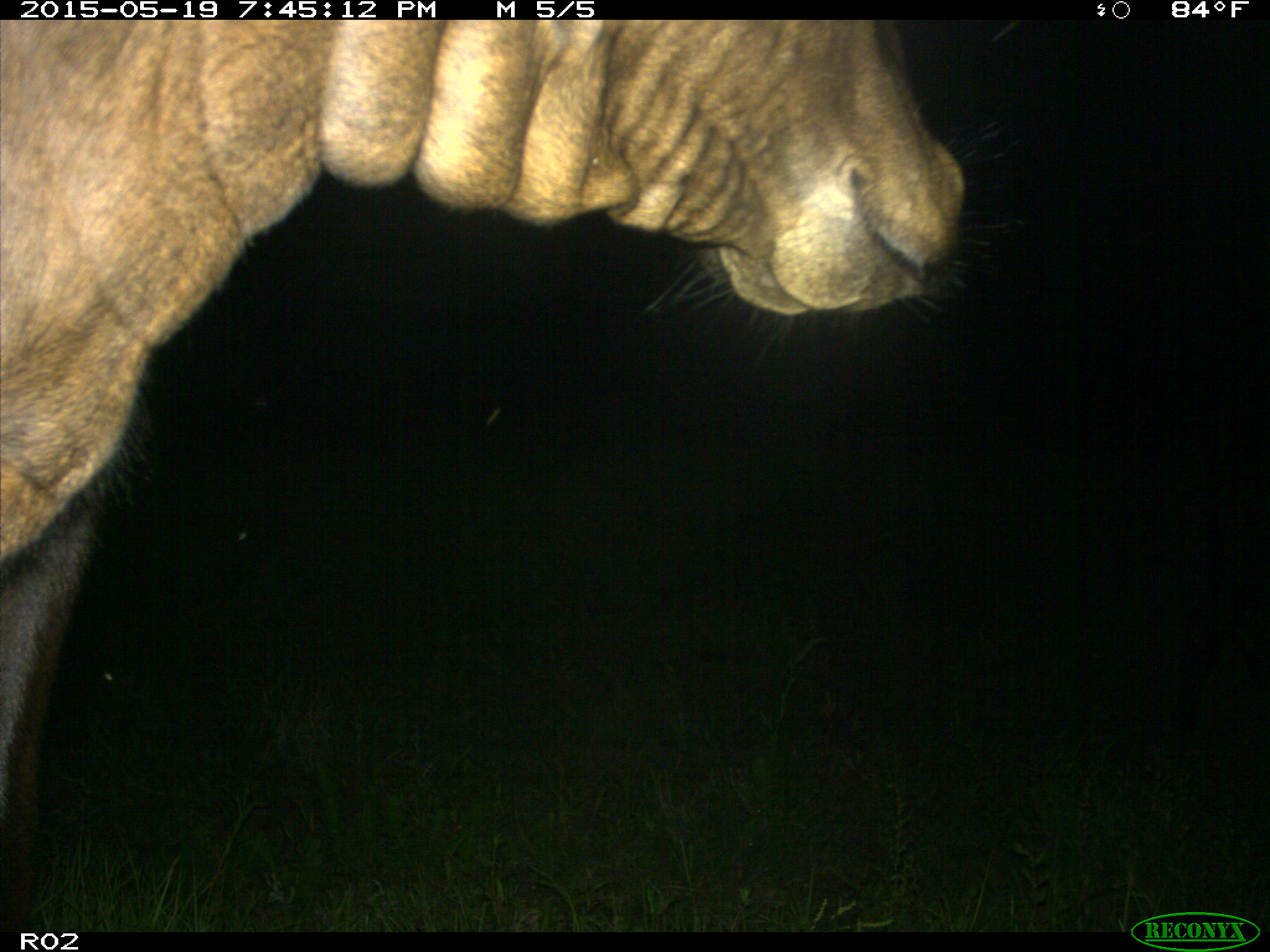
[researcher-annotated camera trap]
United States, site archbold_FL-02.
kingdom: Animalia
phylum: Chordata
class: Mammalia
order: Artiodactyla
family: Bovidae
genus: Bos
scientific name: Bos taurus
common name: domestic cow